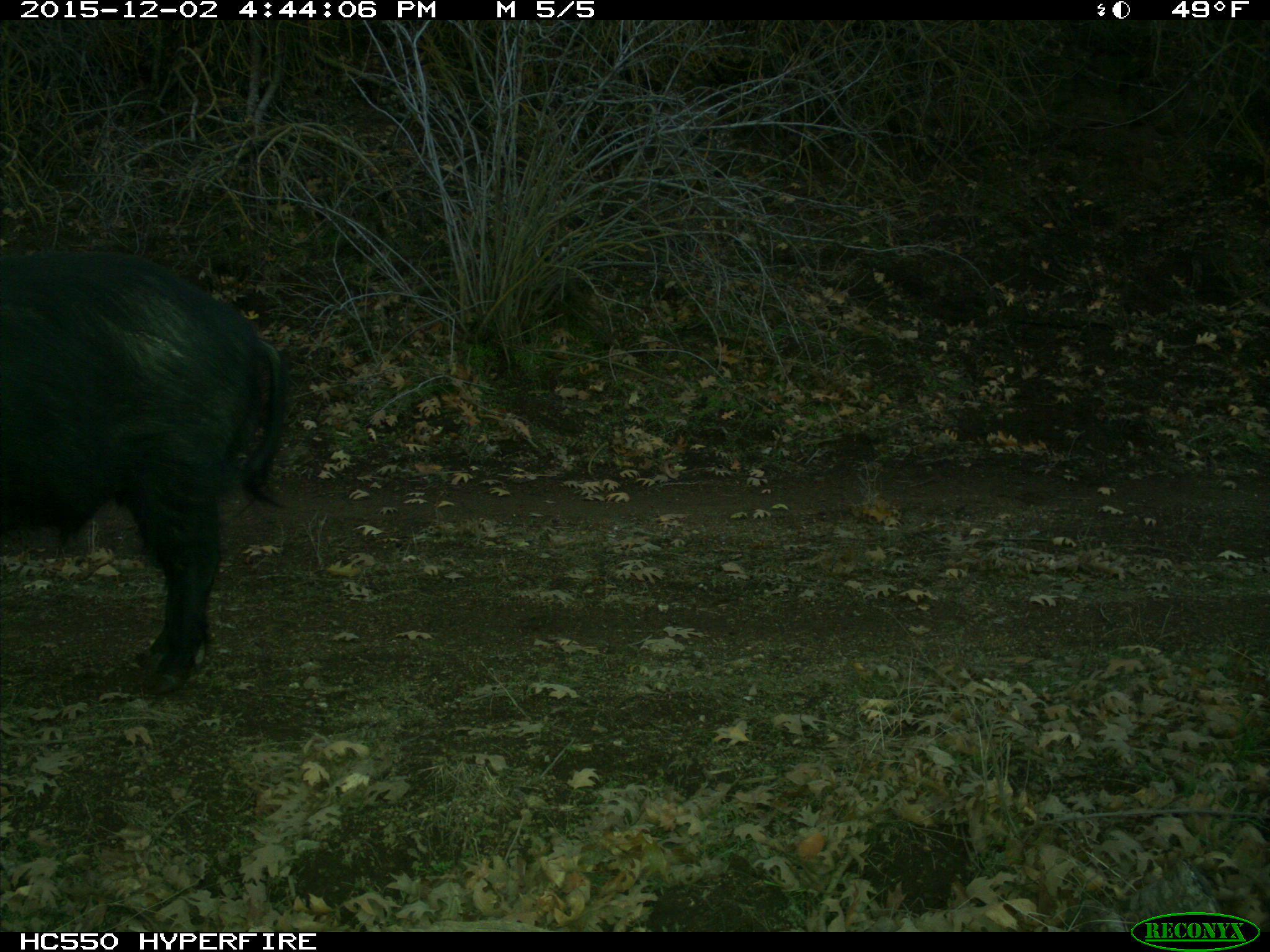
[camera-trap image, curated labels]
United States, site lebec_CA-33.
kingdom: Animalia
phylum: Chordata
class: Mammalia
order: Artiodactyla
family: Suidae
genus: Sus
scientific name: Sus scrofa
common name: wild boar